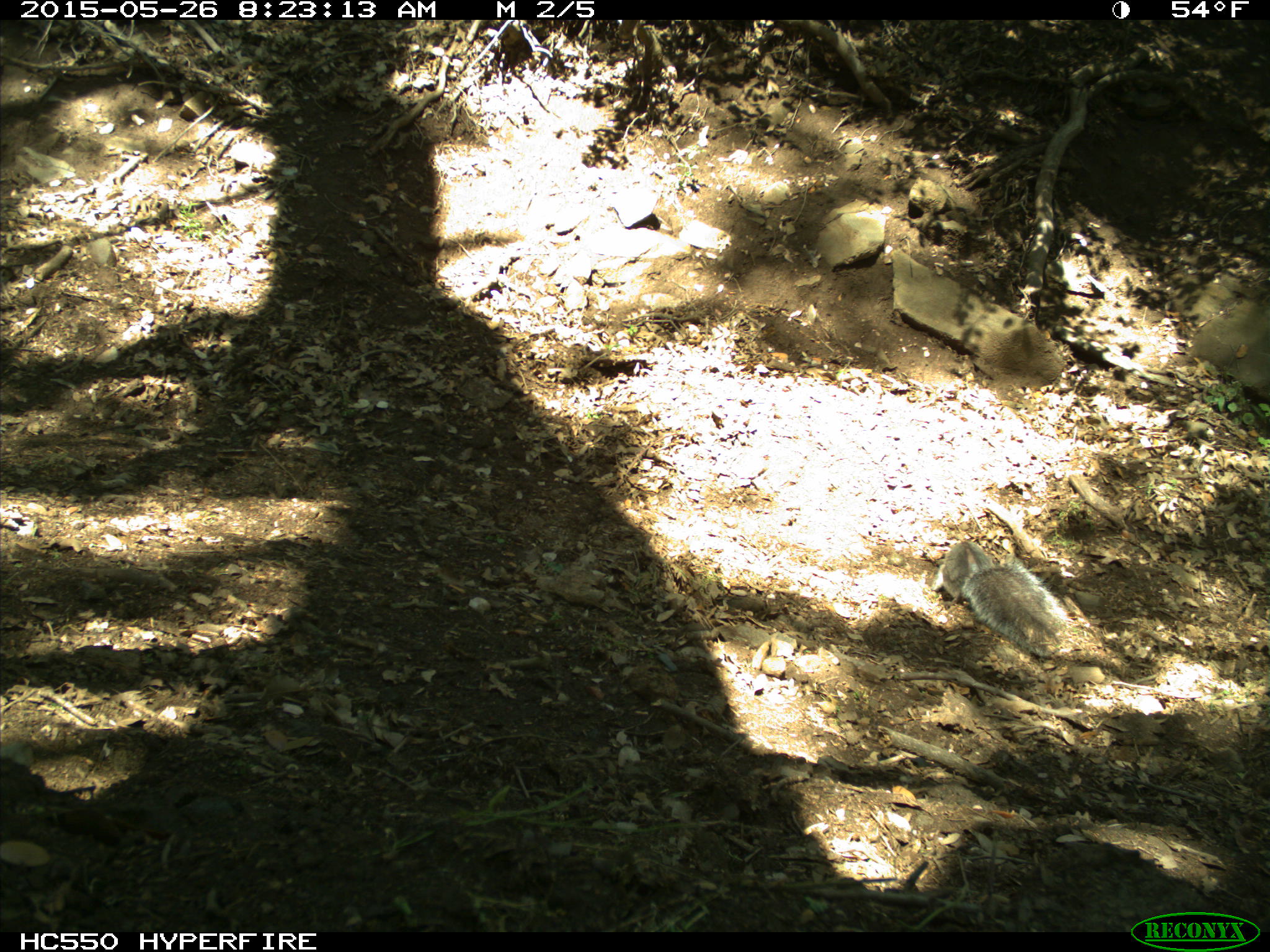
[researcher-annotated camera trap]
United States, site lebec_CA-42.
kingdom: Animalia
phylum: Chordata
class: Mammalia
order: Rodentia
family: Sciuridae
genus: Sciurus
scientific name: Sciurus carolinensis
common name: eastern gray squirrel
Sciurus carolinensis (eastern gray squirrel).